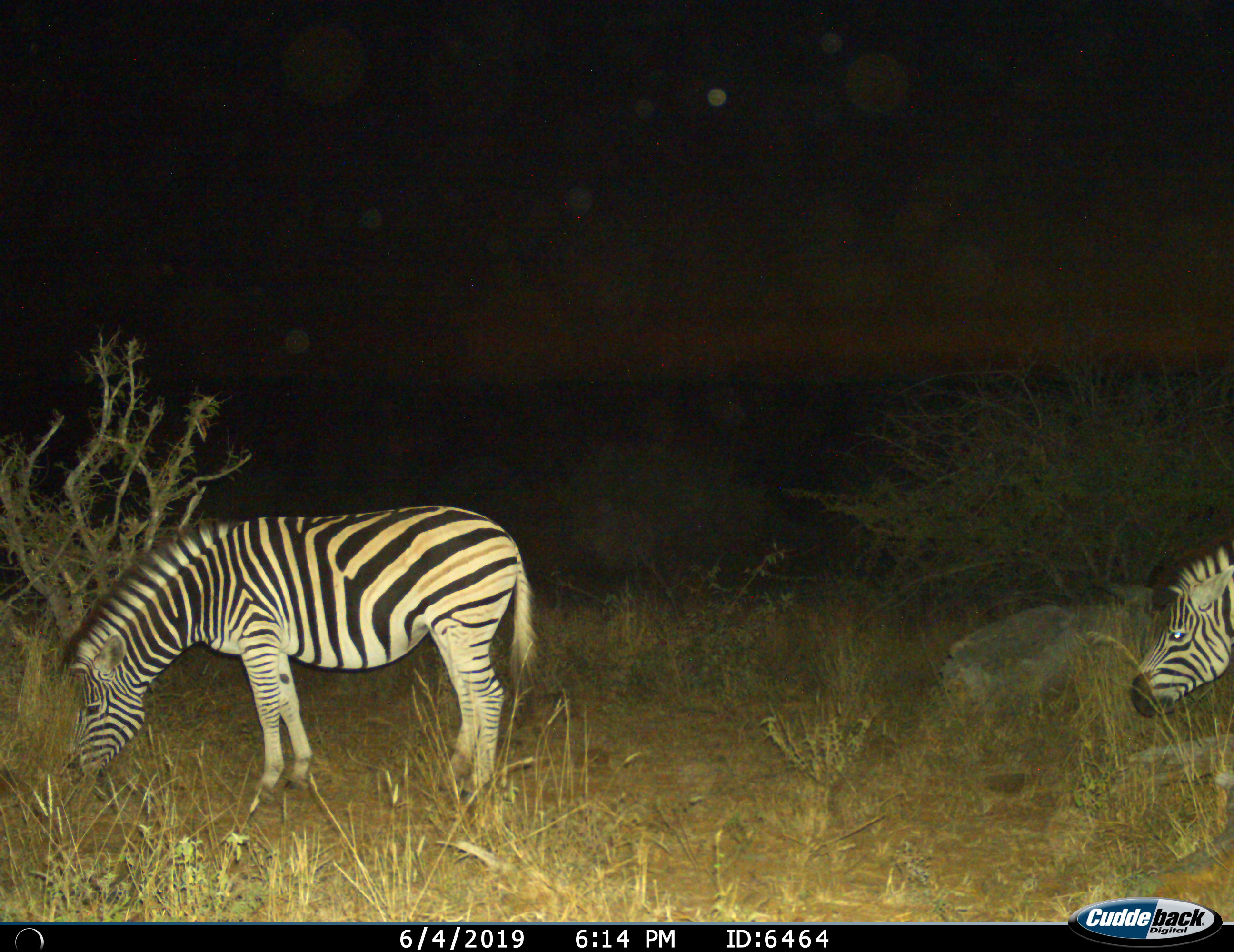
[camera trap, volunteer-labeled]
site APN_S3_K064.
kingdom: Animalia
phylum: Chordata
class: Mammalia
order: Perissodactyla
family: Equidae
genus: Equus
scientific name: Equus quagga burchellii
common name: burchell's zebra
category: zebraburchells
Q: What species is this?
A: Zebraburchells (burchell's zebra) (Equus quagga burchellii).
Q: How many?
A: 2.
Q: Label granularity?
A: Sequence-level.